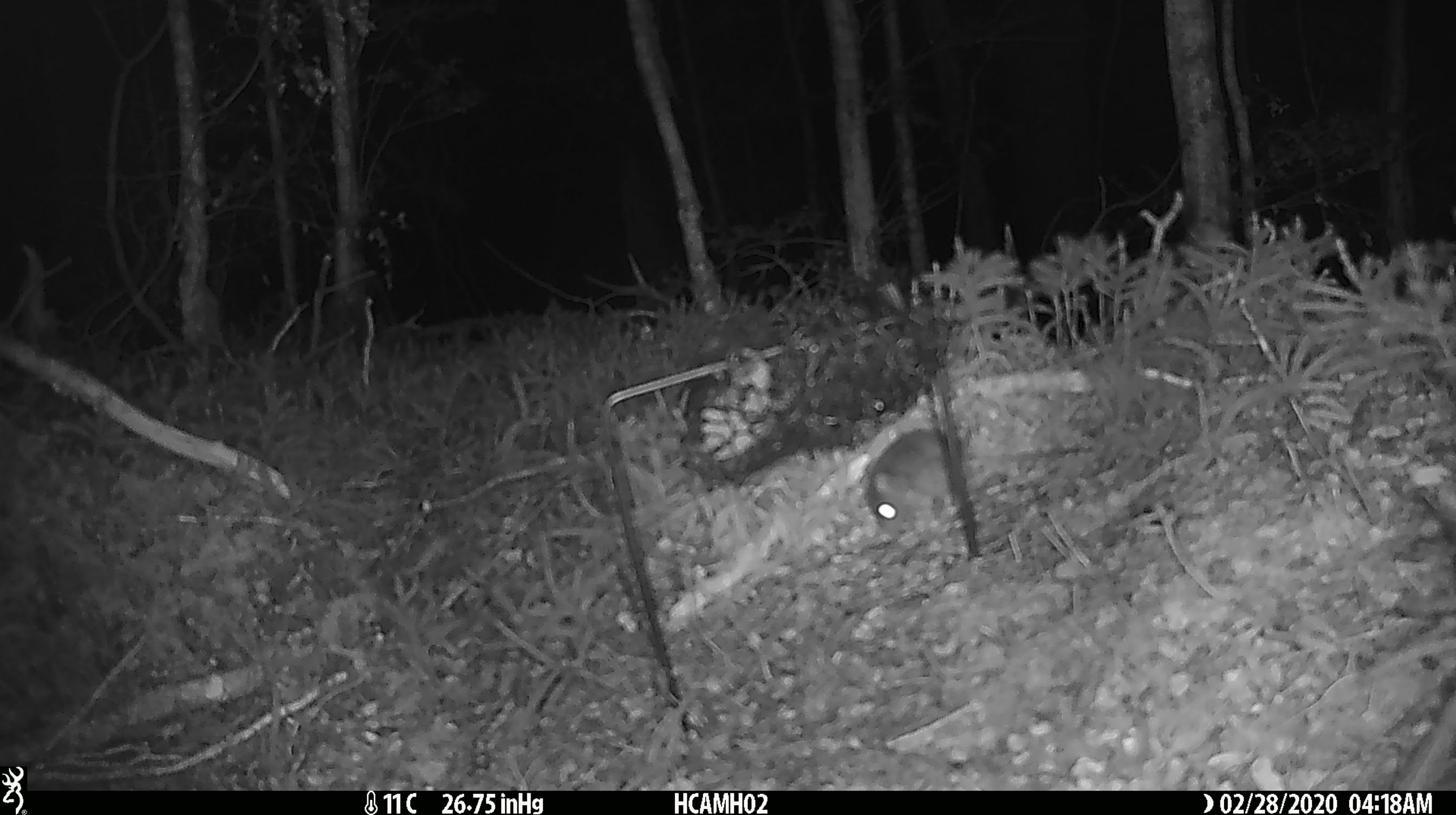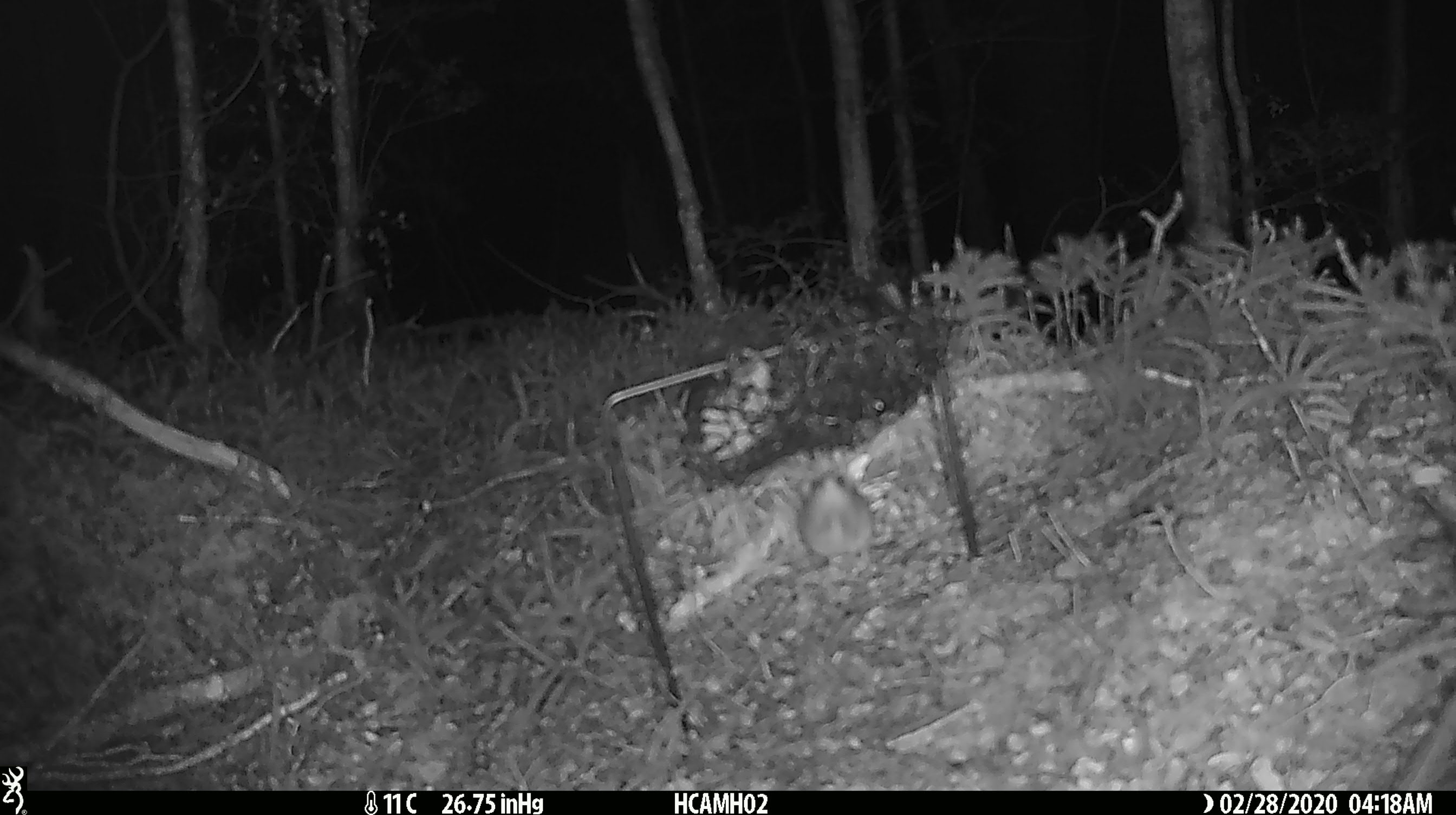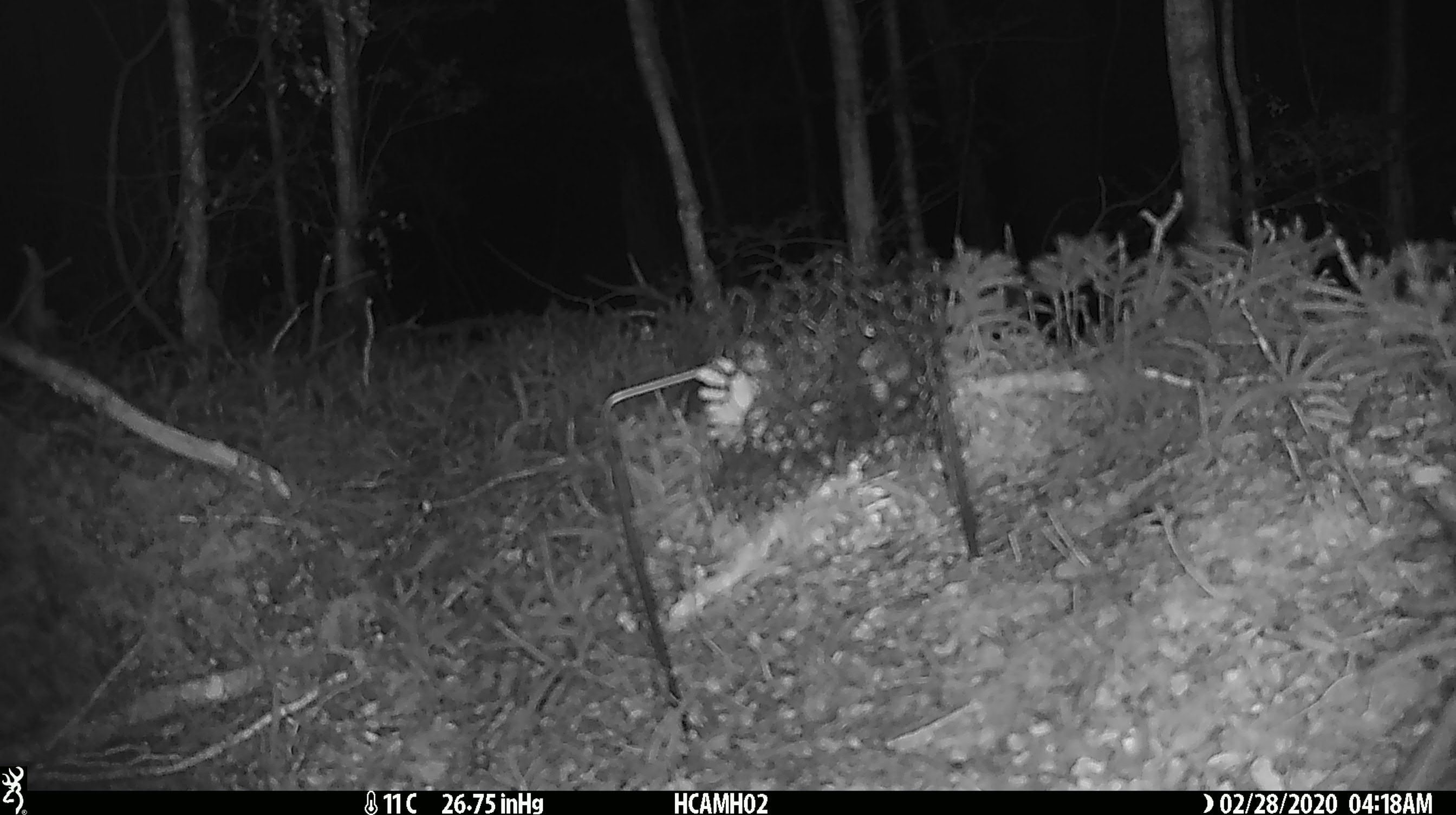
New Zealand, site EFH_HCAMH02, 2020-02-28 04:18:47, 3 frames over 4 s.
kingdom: Animalia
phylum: Chordata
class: Mammalia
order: Rodentia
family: Muridae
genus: Mus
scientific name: Mus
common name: mouse